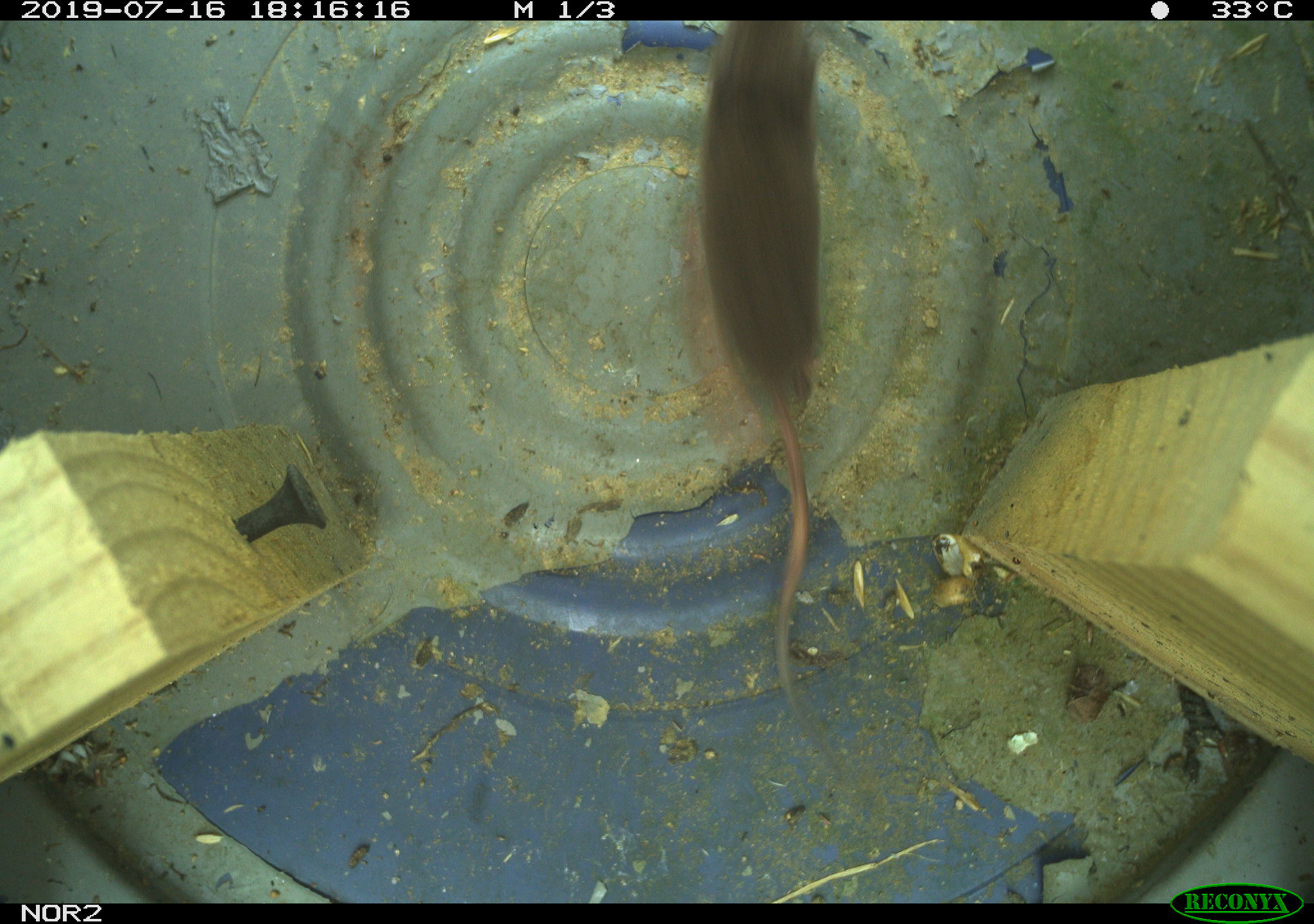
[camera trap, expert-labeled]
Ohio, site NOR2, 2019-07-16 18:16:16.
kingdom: Animalia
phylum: Chordata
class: Mammalia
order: Eulipotyphla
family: Soricidae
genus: Sorex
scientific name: Sorex cinereus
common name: masked shrew